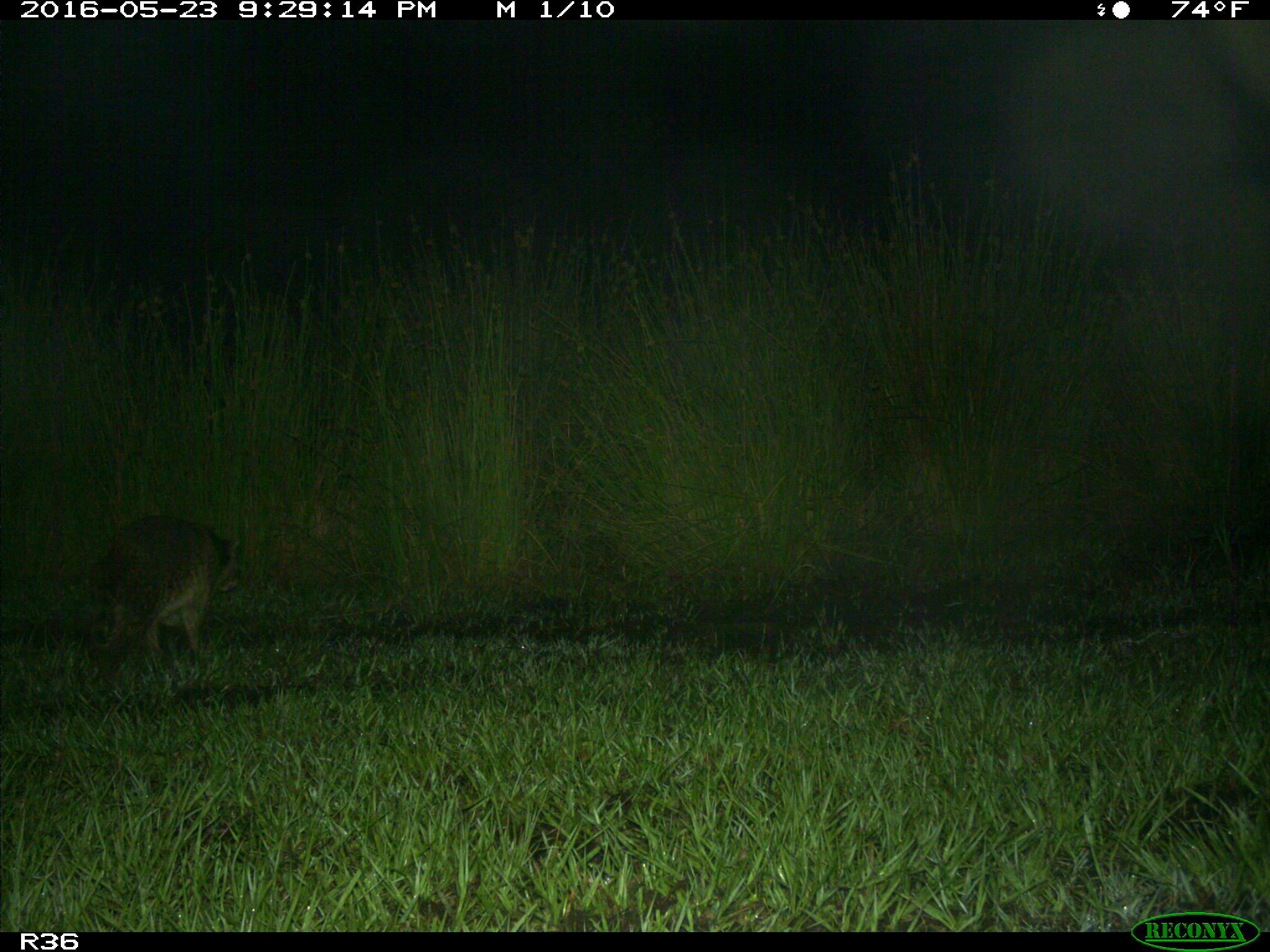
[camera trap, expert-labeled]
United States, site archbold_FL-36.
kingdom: Animalia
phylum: Chordata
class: Mammalia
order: Carnivora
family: Procyonidae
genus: Procyon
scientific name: Procyon lotor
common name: common raccoon